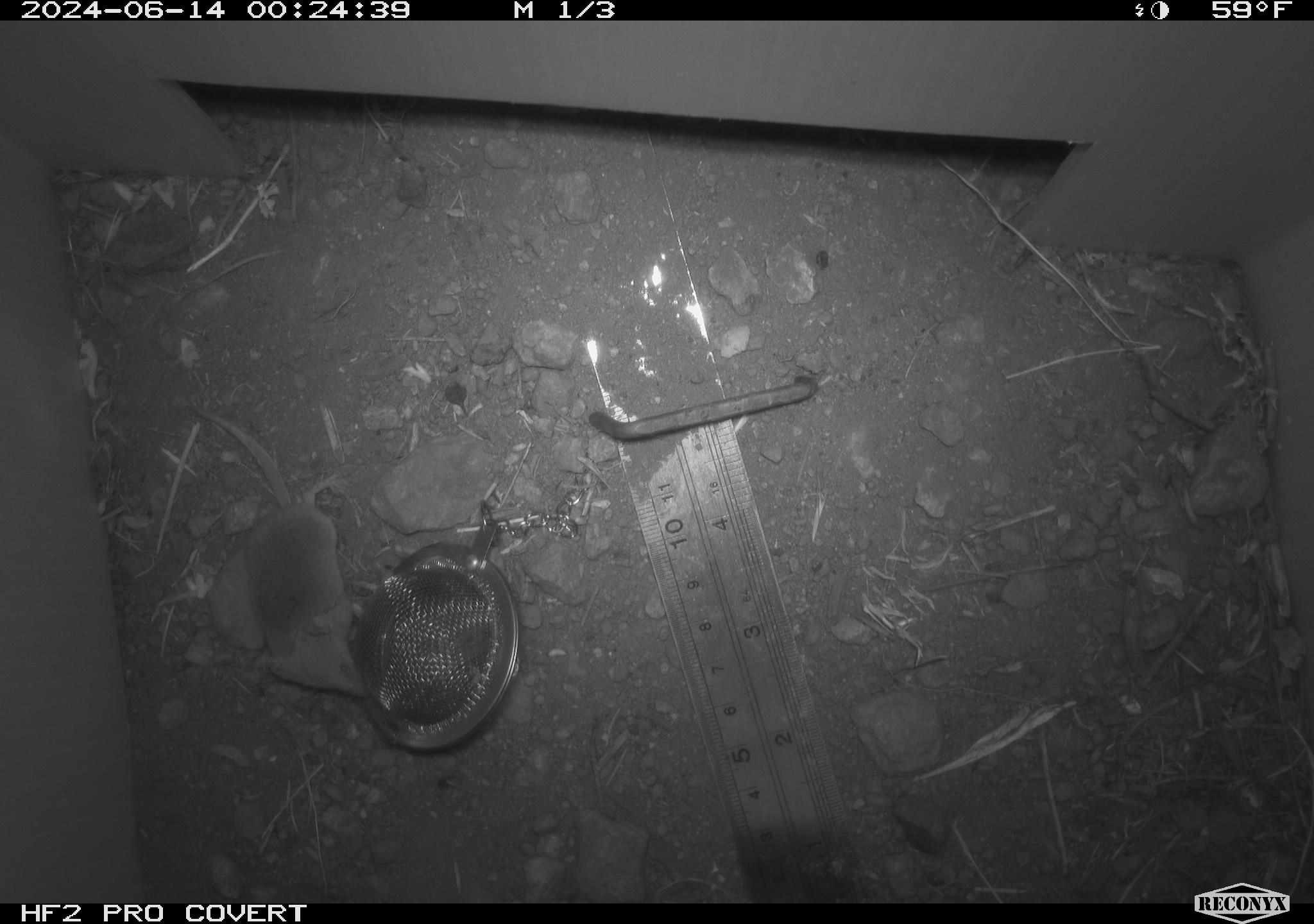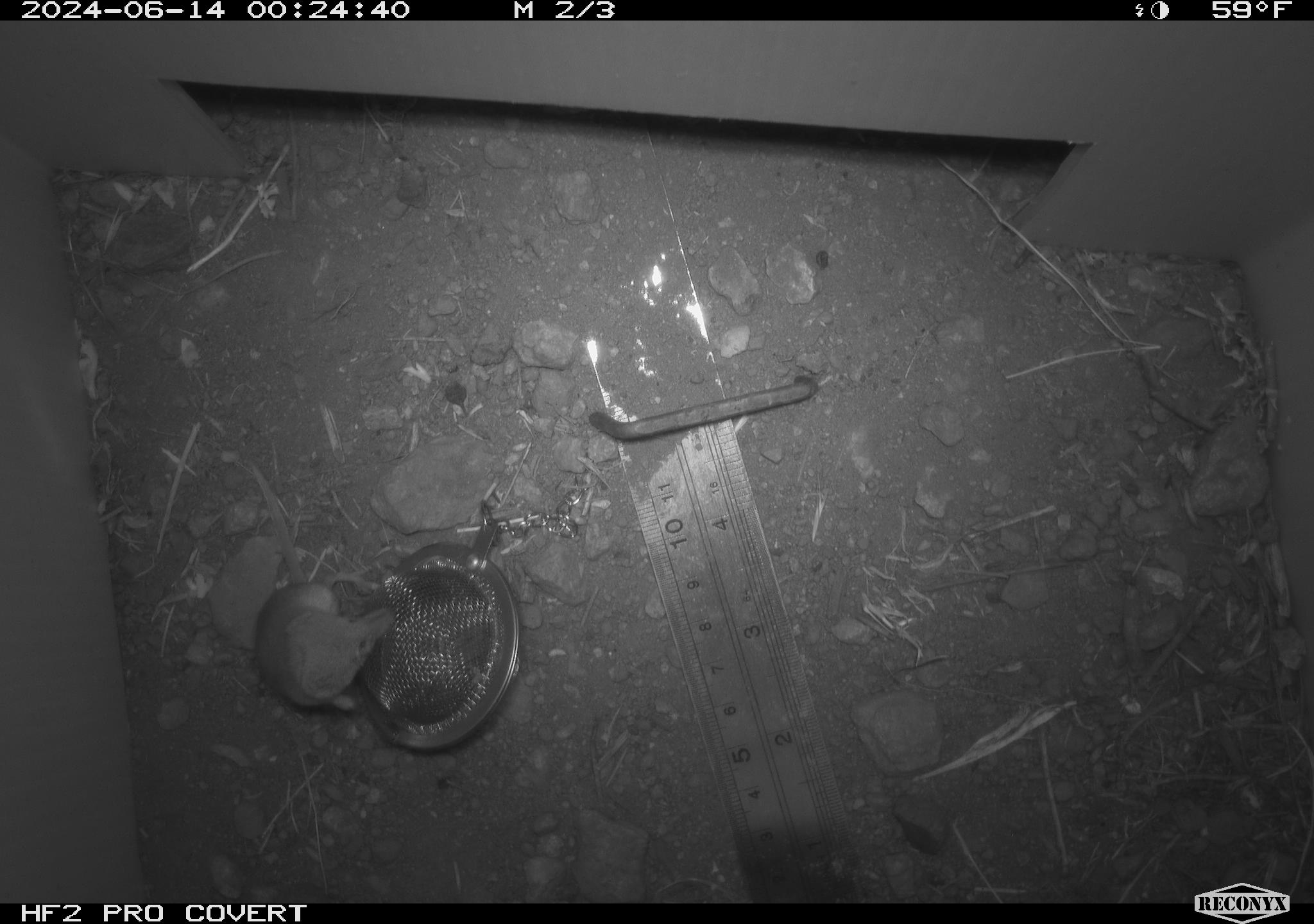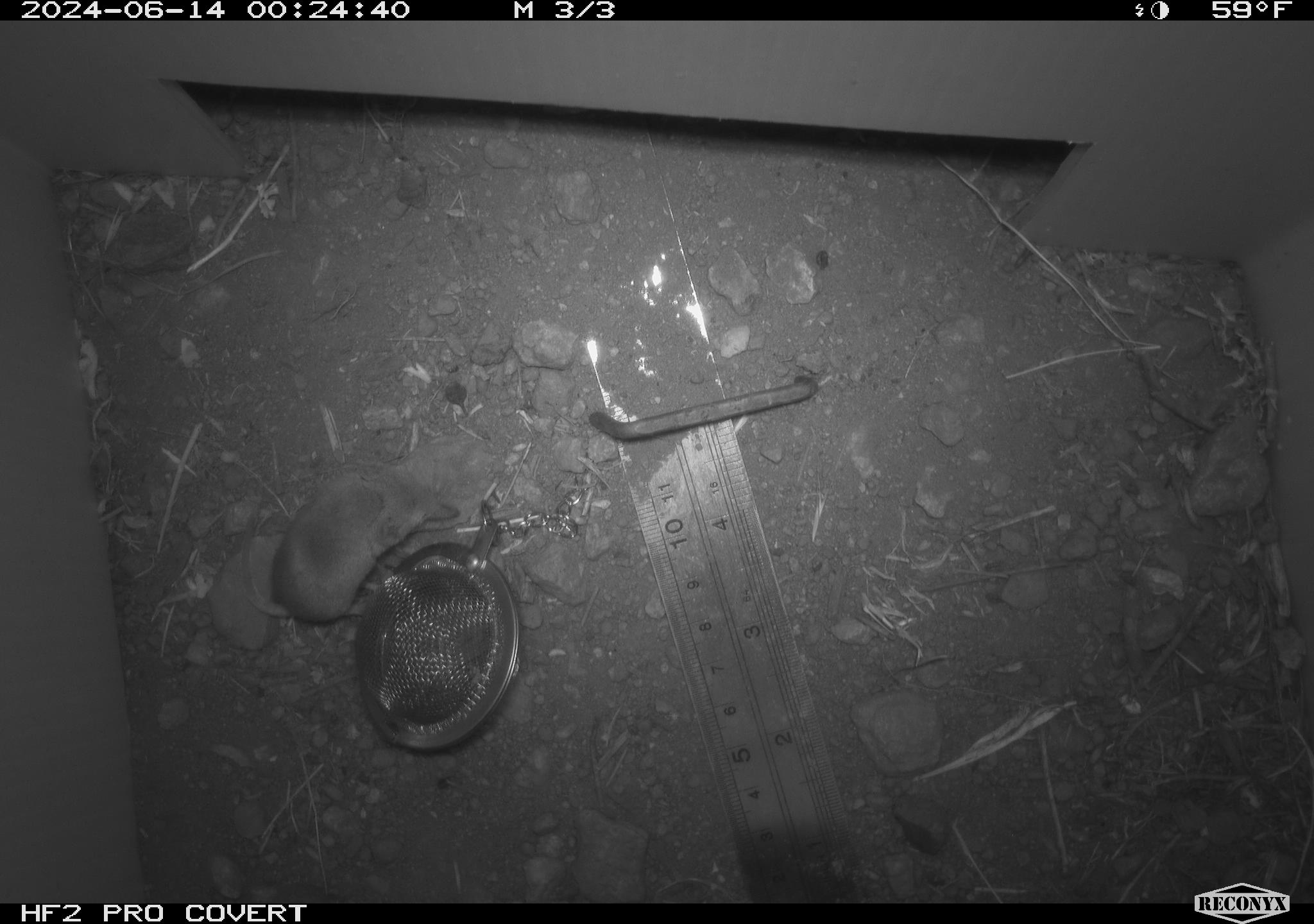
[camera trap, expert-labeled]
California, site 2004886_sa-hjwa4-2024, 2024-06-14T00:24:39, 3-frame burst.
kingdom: Animalia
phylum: Chordata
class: Mammalia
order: Eulipotyphla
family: Soricidae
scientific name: Soricidae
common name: shrews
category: soricidae family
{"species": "soricidae family (shrews) (Soricidae)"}